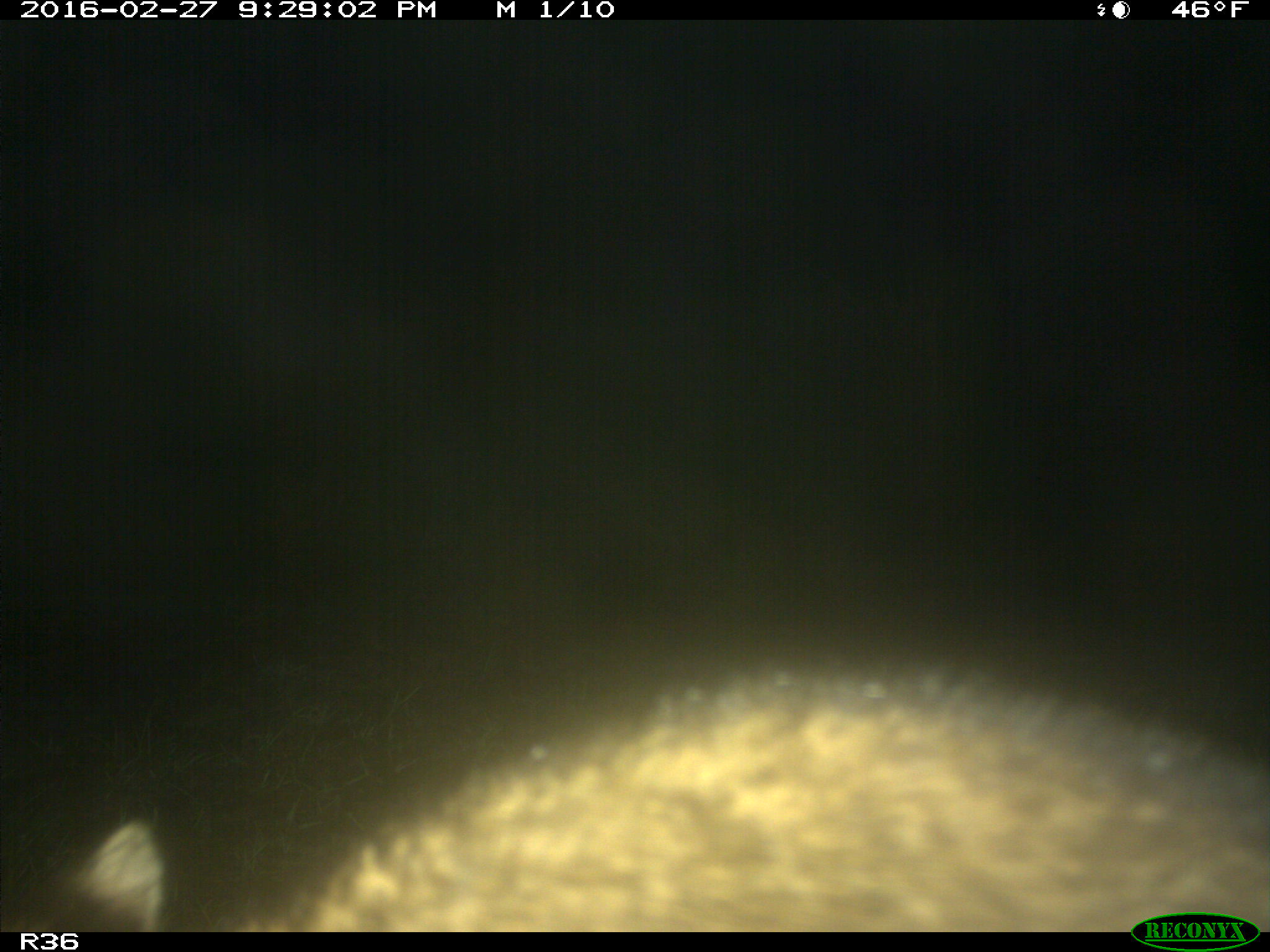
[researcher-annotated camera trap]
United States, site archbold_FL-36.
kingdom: Animalia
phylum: Chordata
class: Mammalia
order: Carnivora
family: Procyonidae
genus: Procyon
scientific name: Procyon lotor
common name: common raccoon